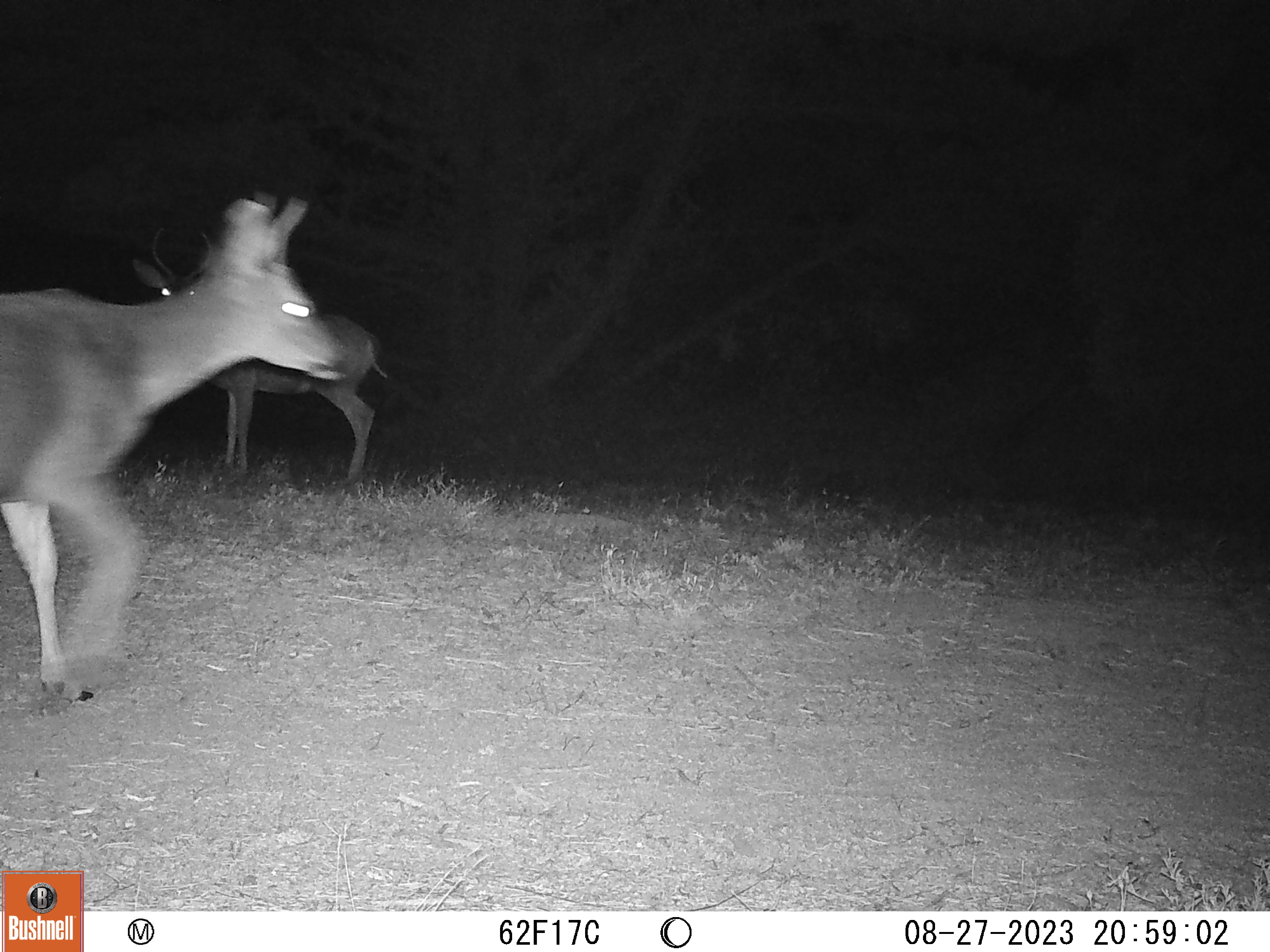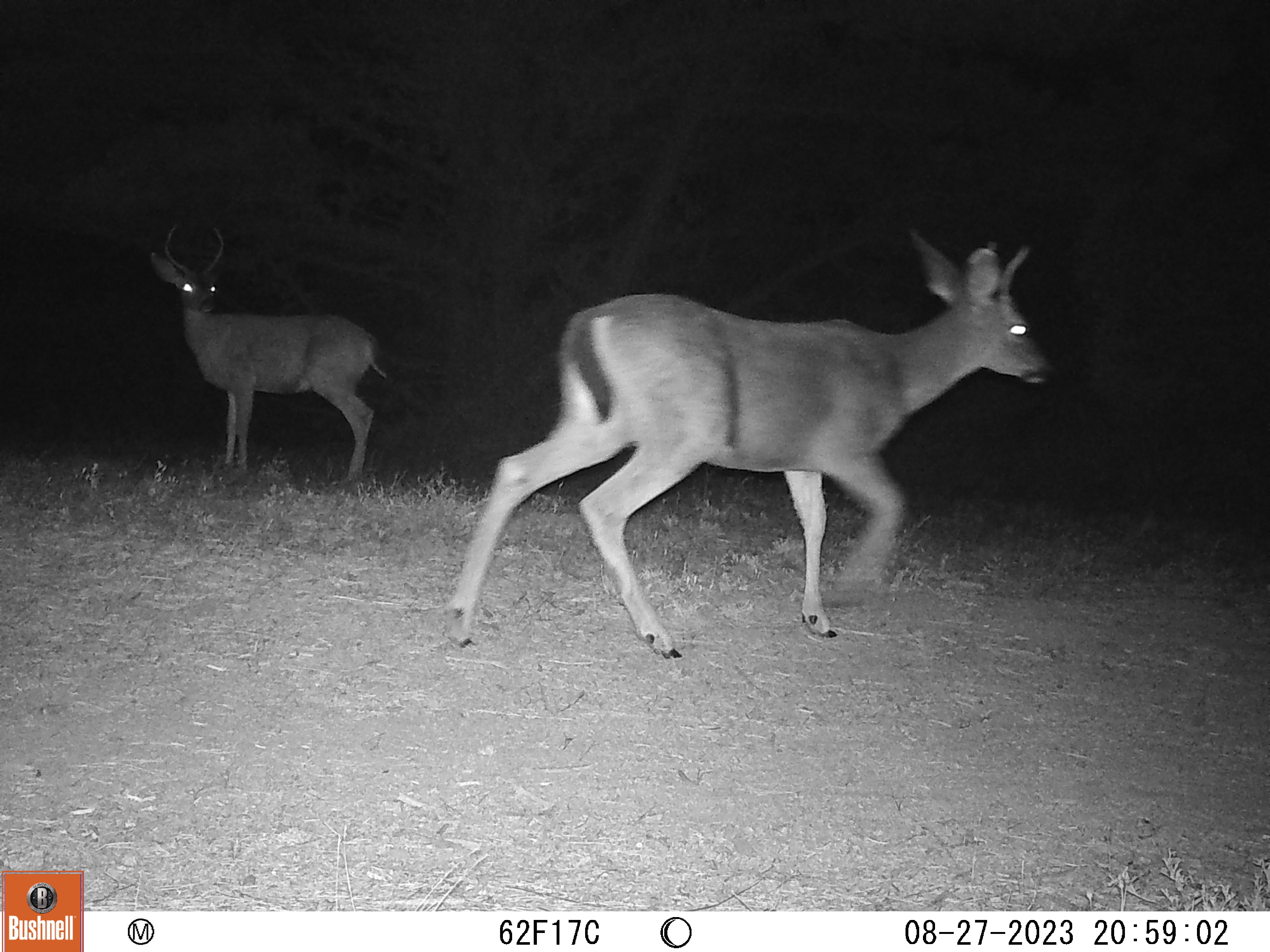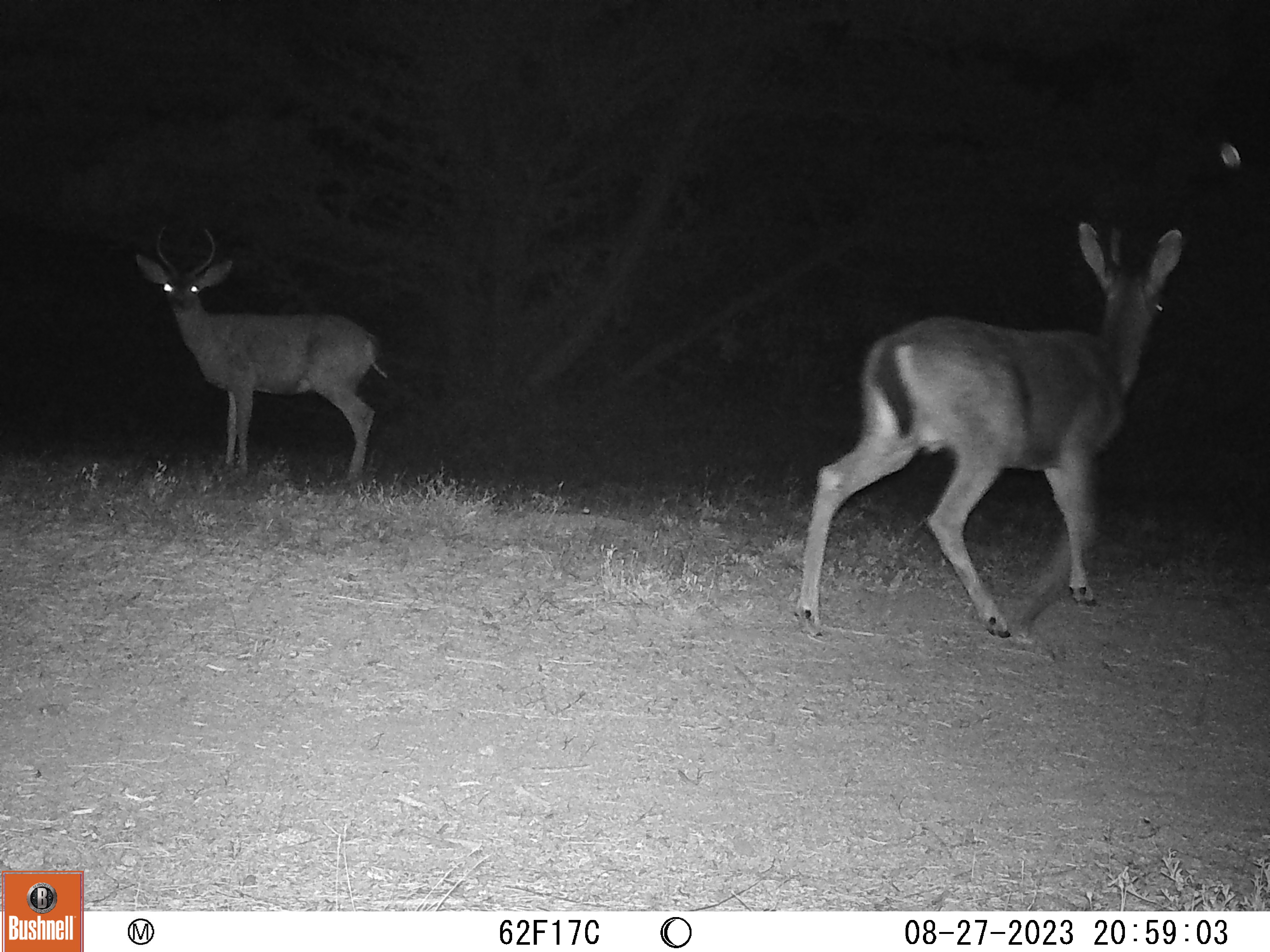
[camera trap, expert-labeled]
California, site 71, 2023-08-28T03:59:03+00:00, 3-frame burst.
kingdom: Animalia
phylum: Chordata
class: Mammalia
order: Artiodactyla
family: Cervidae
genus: Odocoileus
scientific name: Odocoileus hemionus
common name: mule deer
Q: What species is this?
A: Mule deer (Odocoileus hemionus).